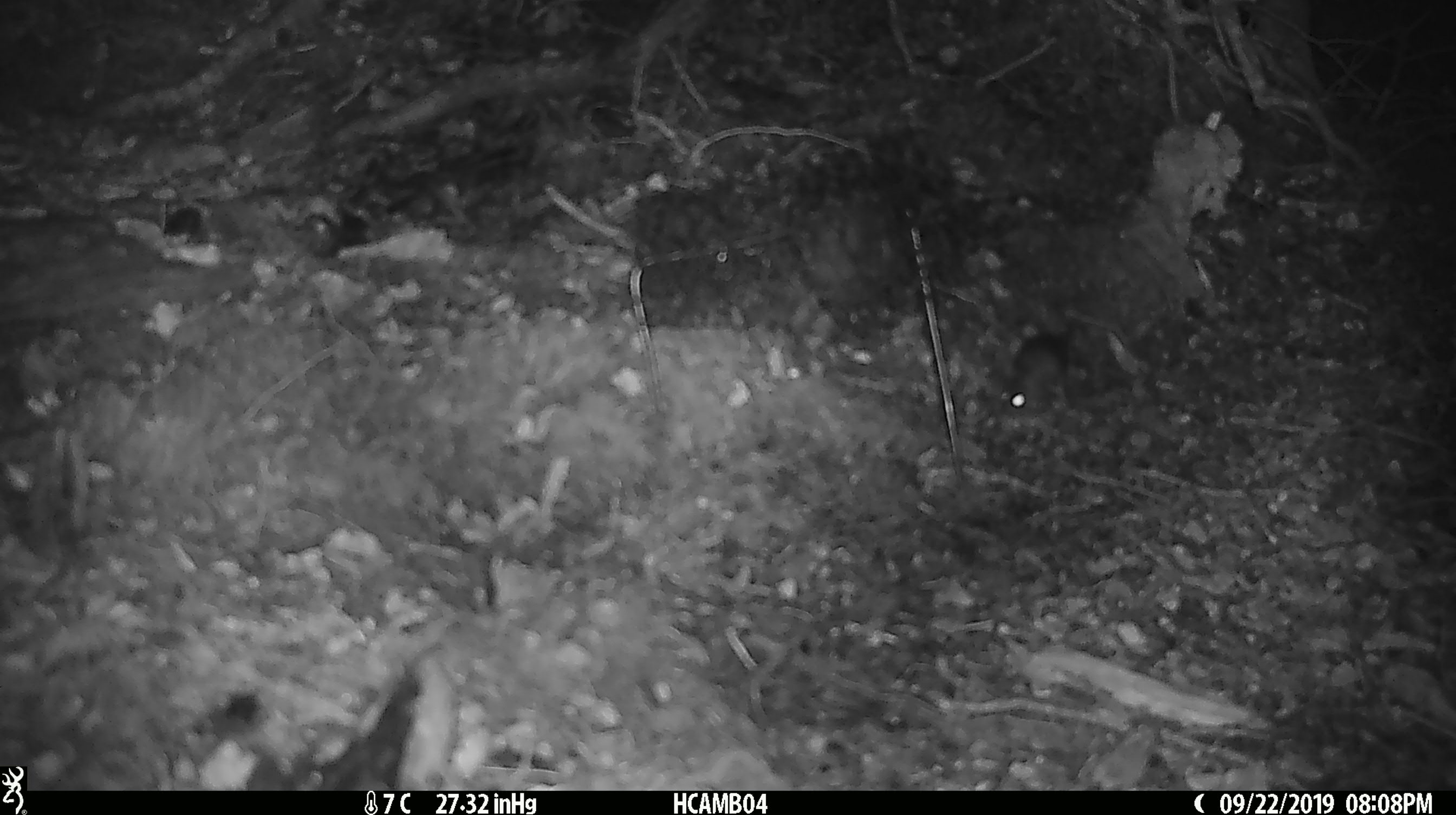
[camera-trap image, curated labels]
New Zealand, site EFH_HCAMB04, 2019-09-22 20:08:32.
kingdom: Animalia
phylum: Chordata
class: Mammalia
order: Rodentia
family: Muridae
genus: Mus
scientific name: Mus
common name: mouse